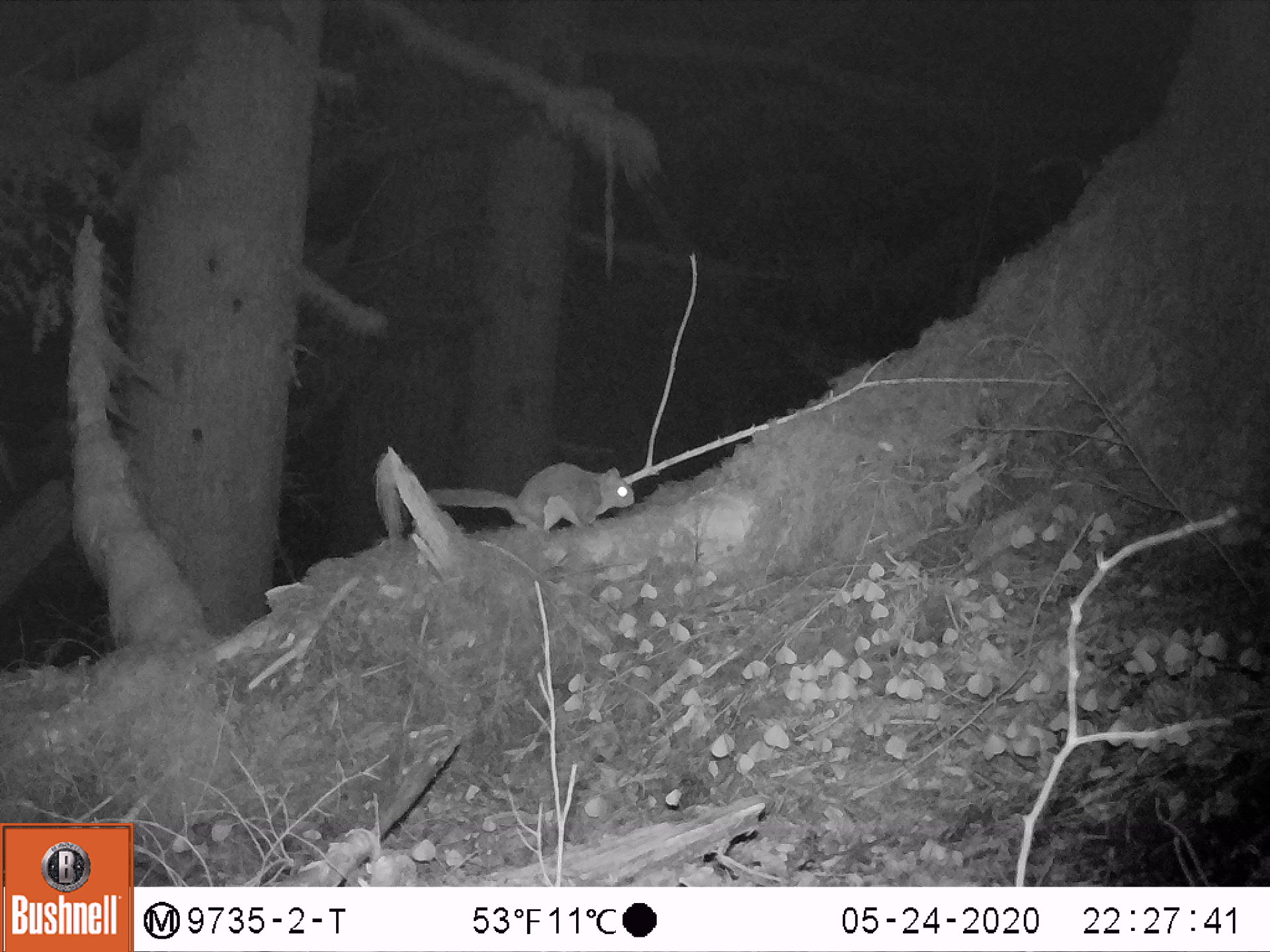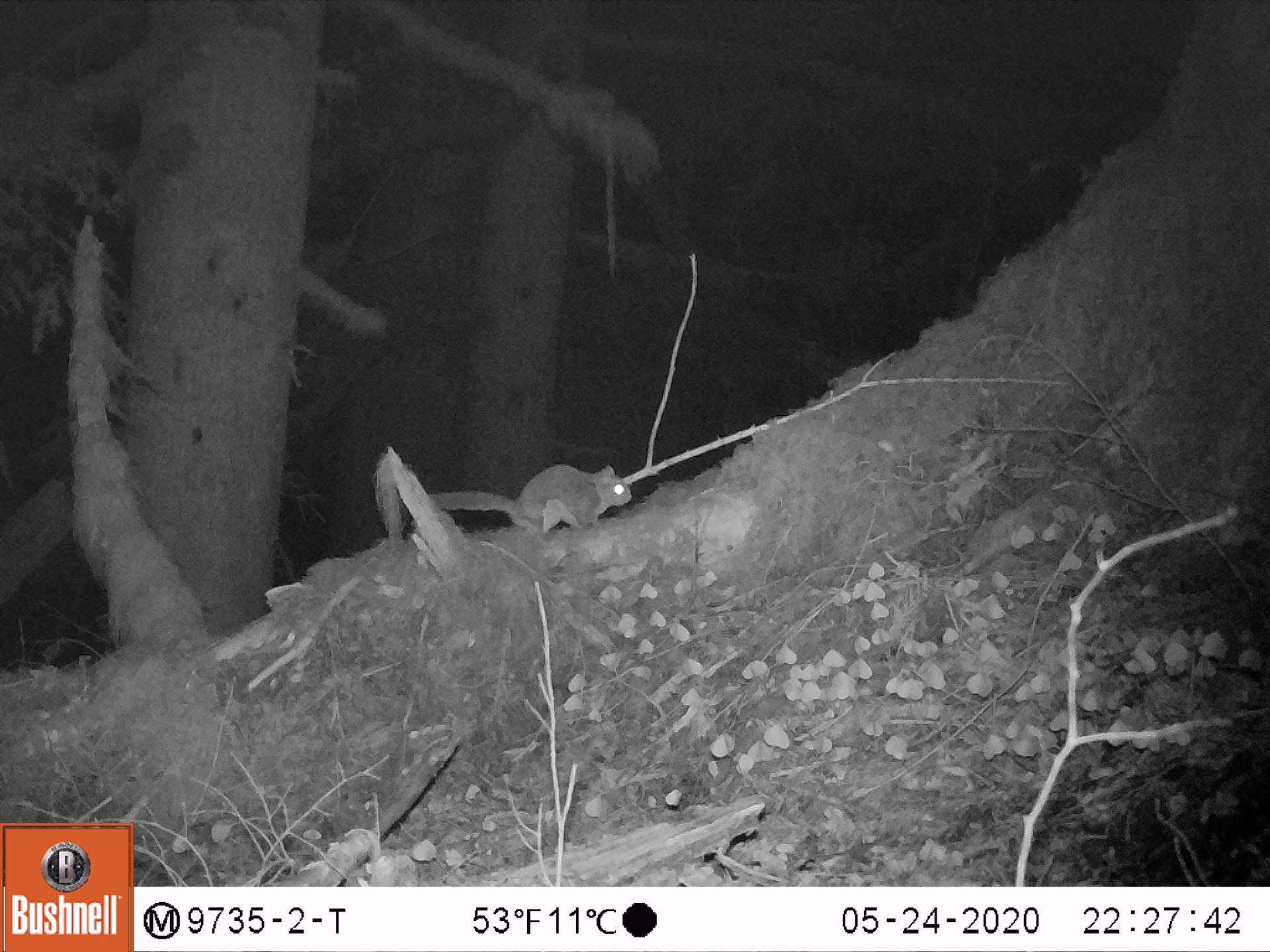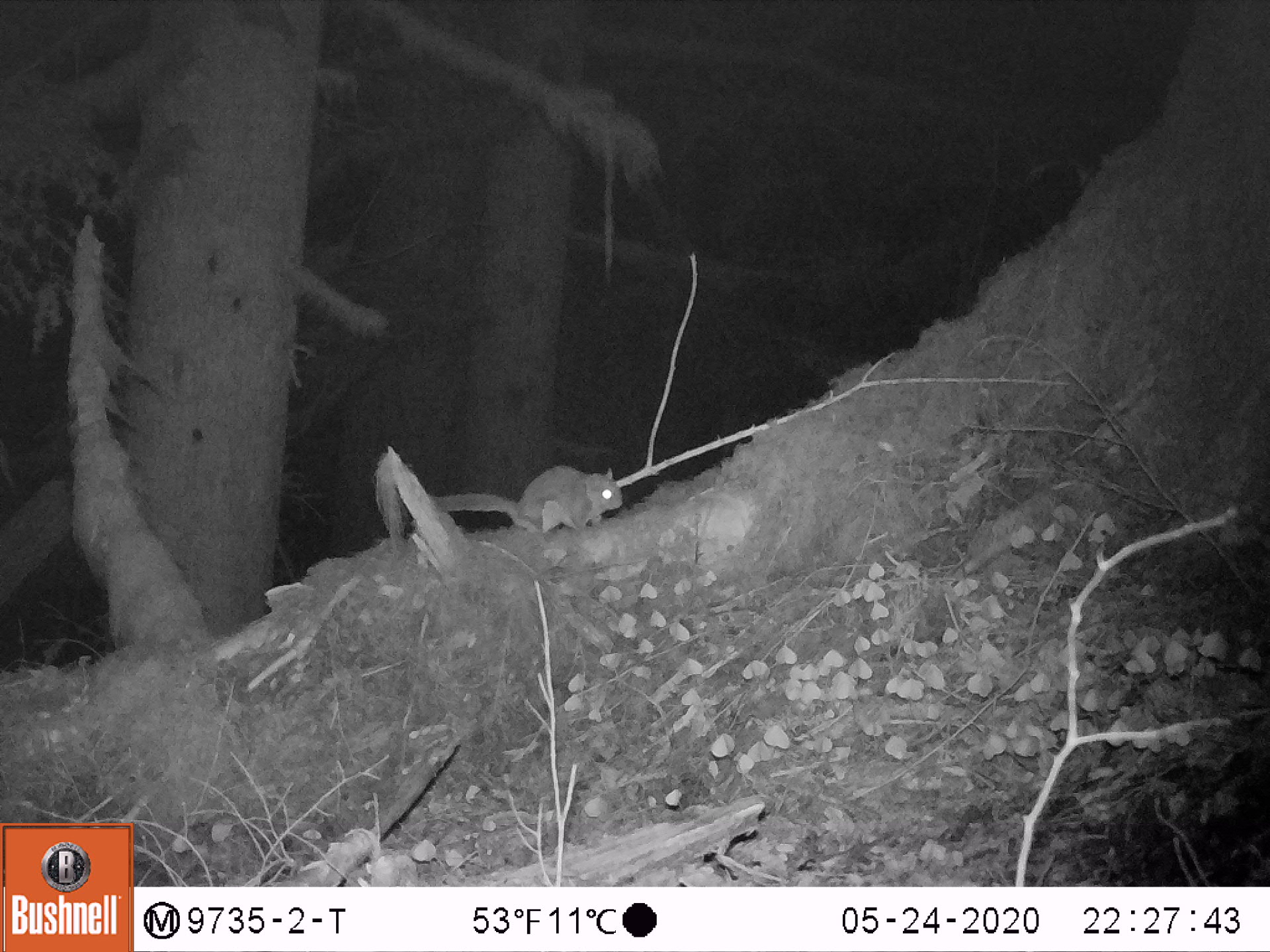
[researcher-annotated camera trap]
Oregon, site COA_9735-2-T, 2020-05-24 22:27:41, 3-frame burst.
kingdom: Animalia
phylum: Chordata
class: Mammalia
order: Rodentia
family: Sciuridae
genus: Glaucomys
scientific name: Glaucomys oregonensis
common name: humboldt's flying squirrel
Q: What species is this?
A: Humboldt's flying squirrel (Glaucomys oregonensis).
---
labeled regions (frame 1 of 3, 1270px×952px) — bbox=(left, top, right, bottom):
humboldt's flying squirrel: bbox=(413, 455, 649, 545)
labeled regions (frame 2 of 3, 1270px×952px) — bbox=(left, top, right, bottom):
humboldt's flying squirrel: bbox=(416, 451, 644, 547)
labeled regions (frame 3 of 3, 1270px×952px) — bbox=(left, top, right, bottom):
humboldt's flying squirrel: bbox=(421, 454, 637, 549)